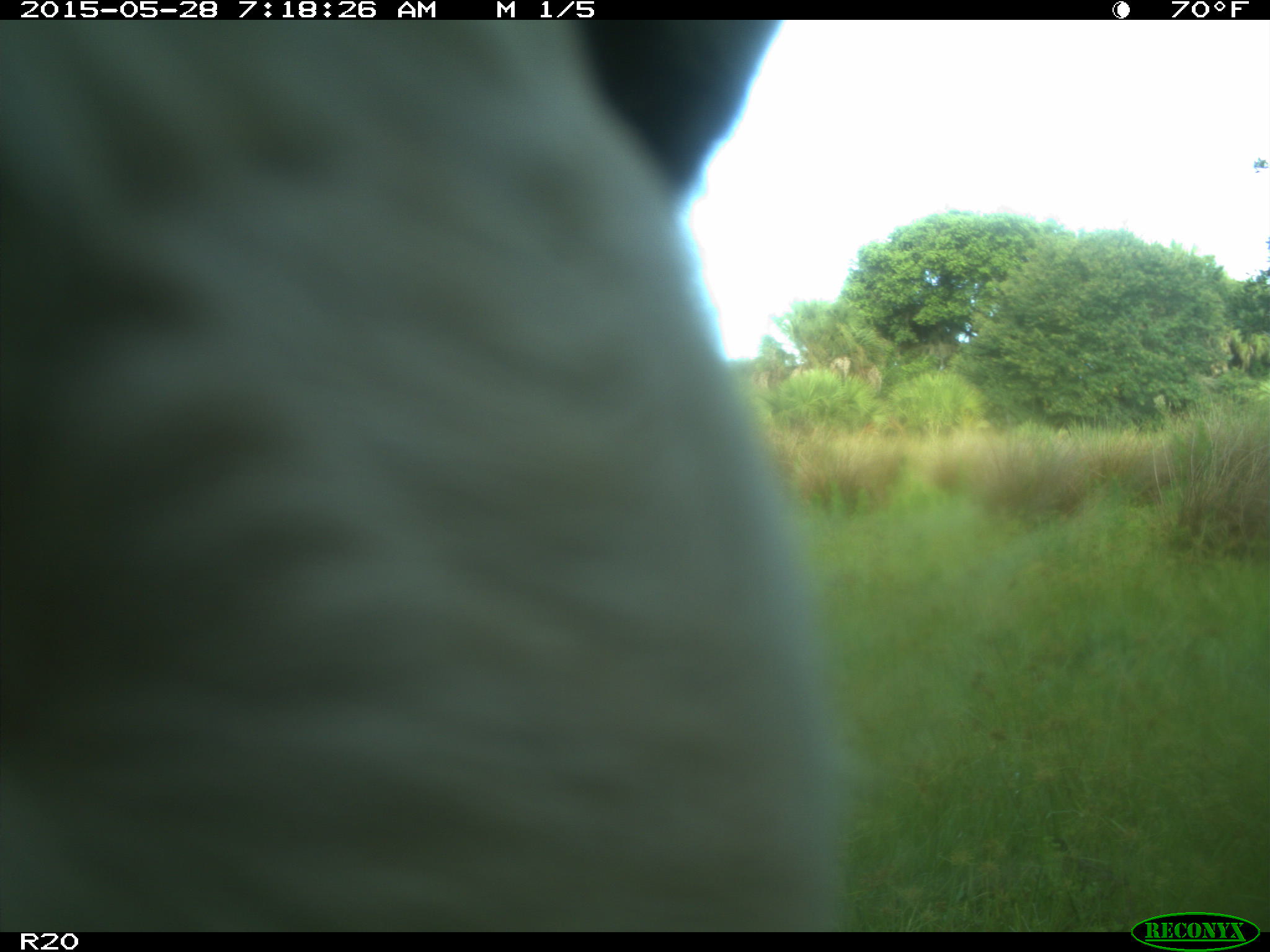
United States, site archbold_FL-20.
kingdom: Animalia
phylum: Chordata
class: Mammalia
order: Artiodactyla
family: Bovidae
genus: Bos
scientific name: Bos taurus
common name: domestic cow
Bos taurus (domestic cow).